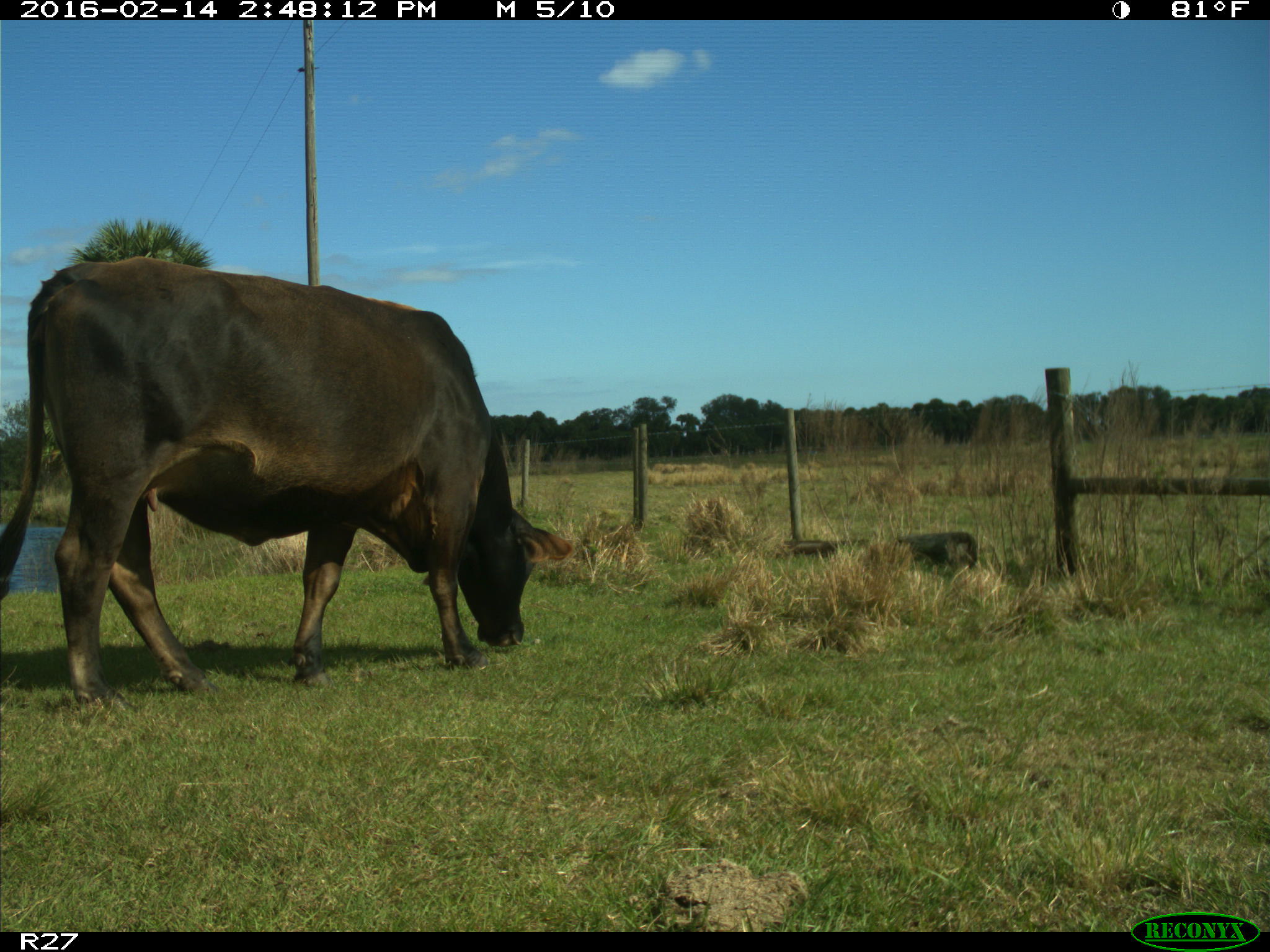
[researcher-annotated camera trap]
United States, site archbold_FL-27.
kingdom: Animalia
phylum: Chordata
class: Mammalia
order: Artiodactyla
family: Bovidae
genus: Bos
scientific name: Bos taurus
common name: domestic cow